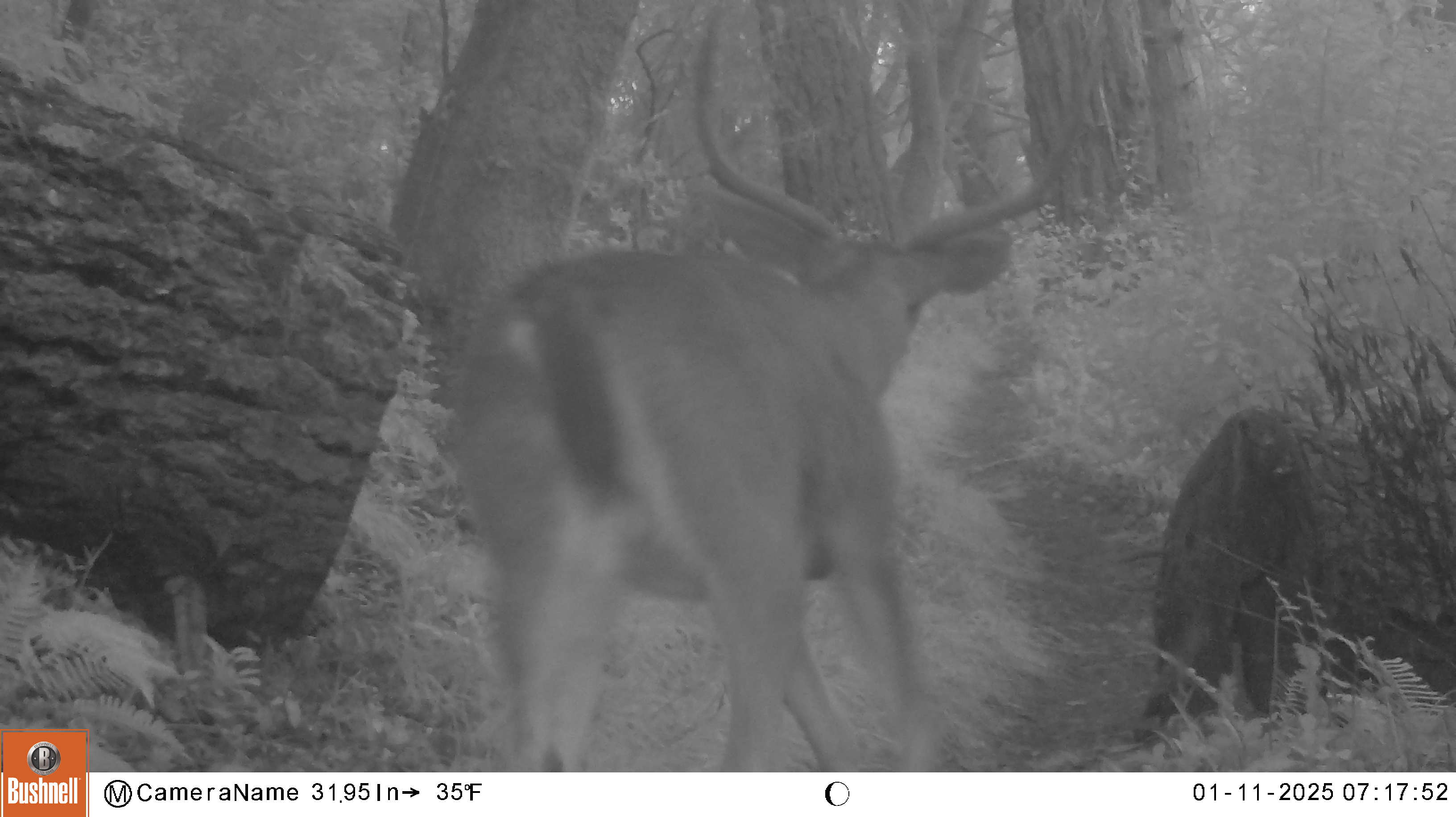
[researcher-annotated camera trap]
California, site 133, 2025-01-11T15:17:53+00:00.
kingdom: Animalia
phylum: Chordata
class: Mammalia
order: Artiodactyla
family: Cervidae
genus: Odocoileus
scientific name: Odocoileus hemionus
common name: mule deer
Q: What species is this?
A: Mule deer (Odocoileus hemionus).